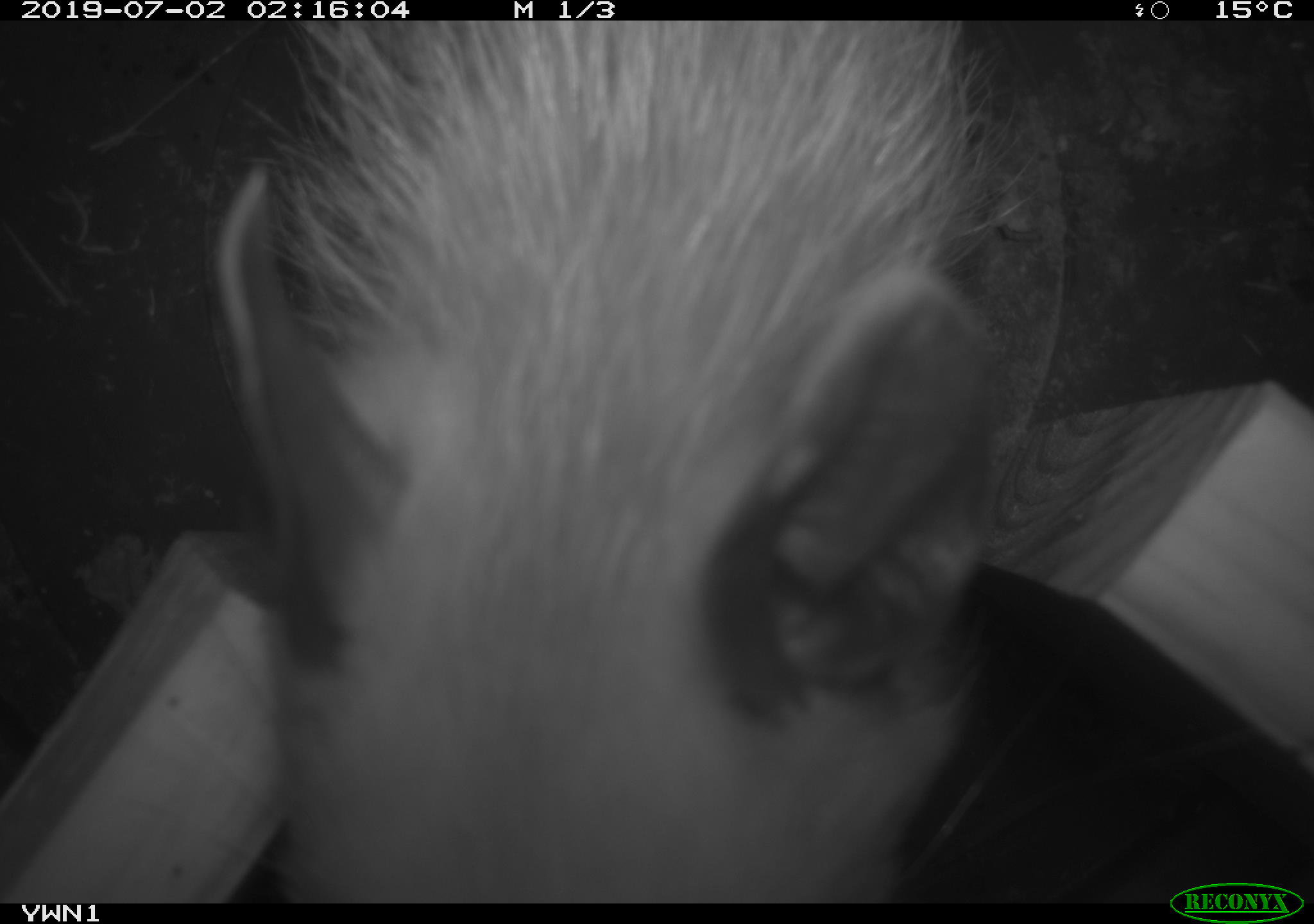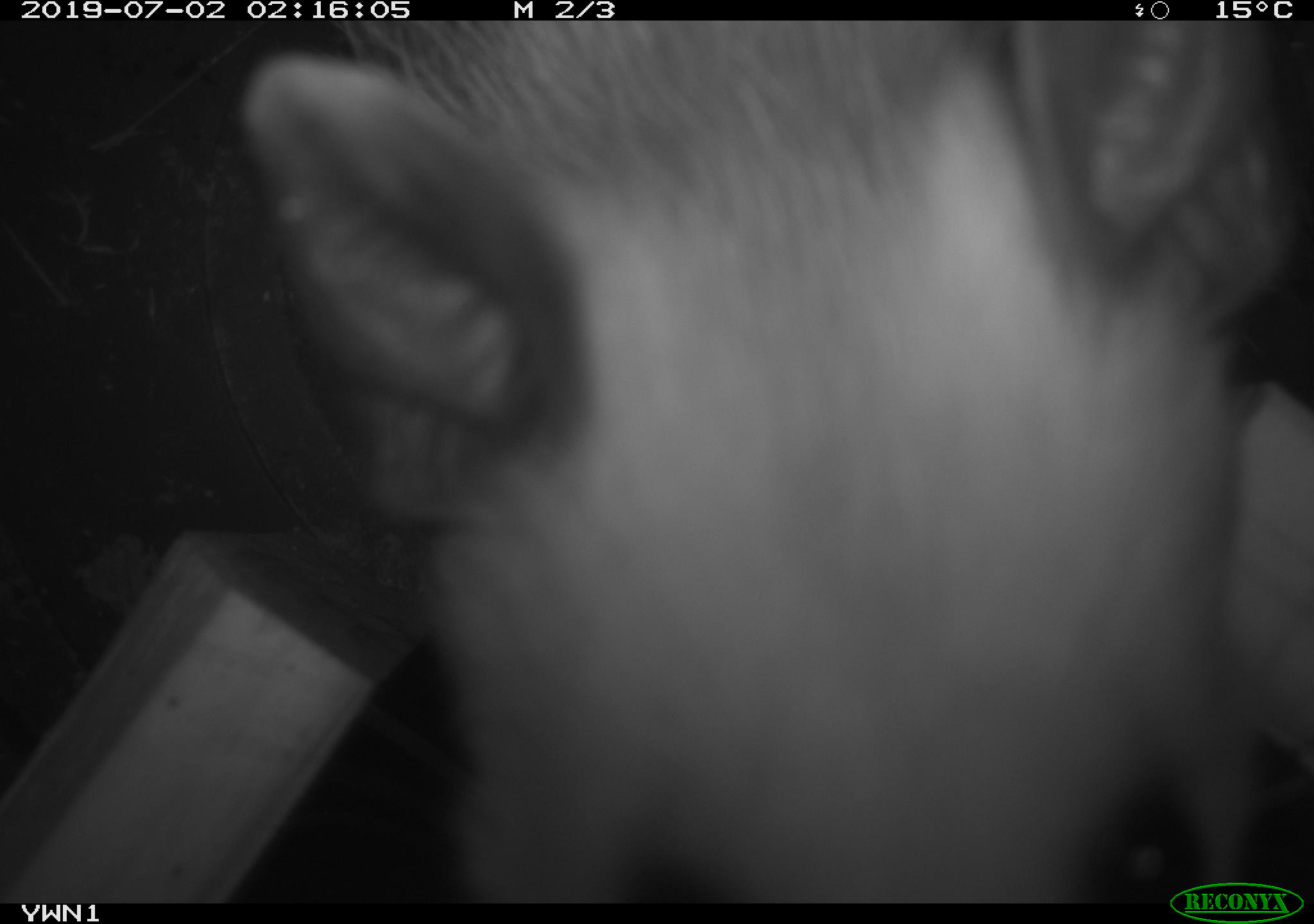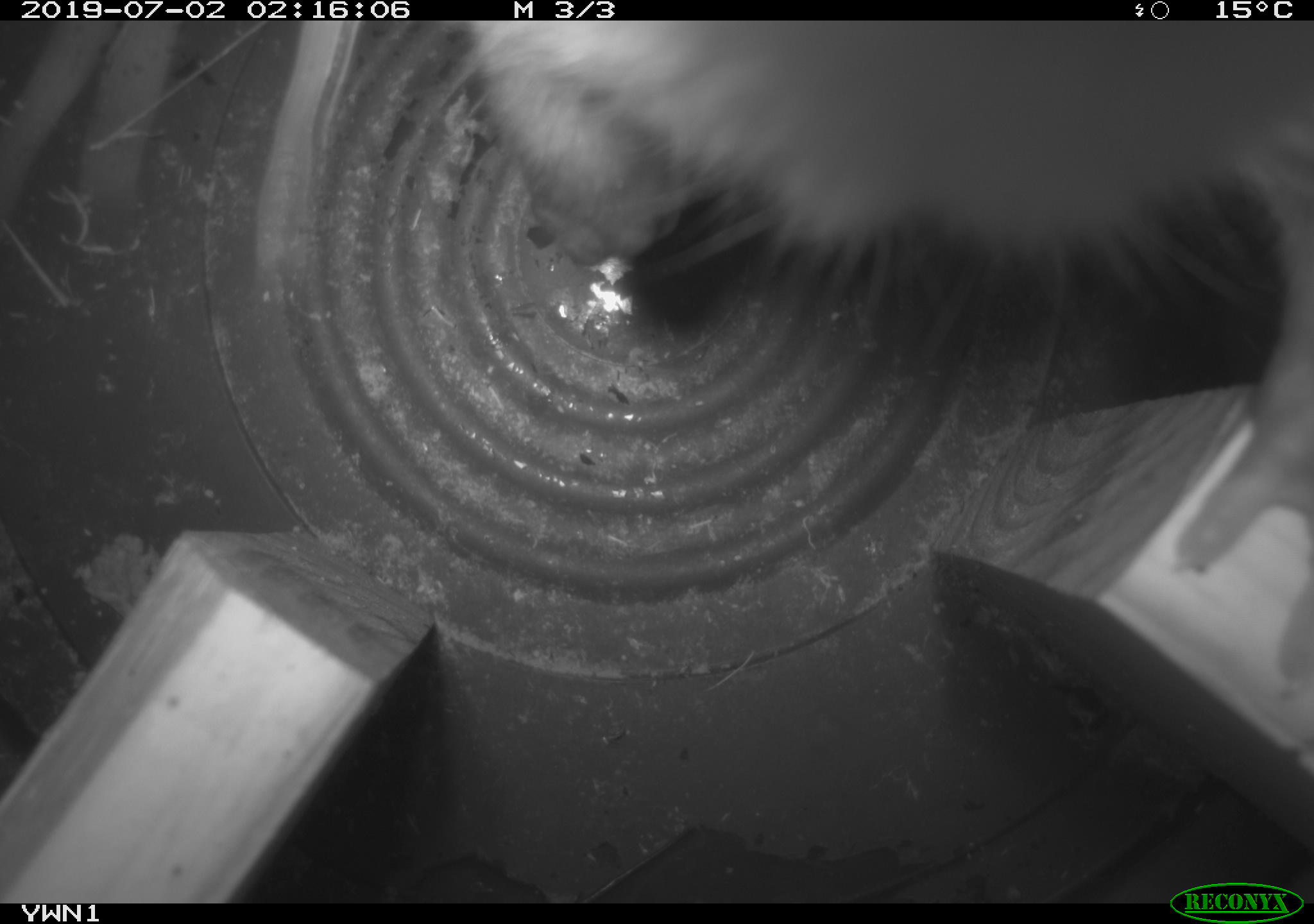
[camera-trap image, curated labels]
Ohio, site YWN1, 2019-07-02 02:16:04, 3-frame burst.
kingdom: Animalia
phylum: Chordata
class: Mammalia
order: Didelphimorphia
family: Didelphidae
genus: Didelphis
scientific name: Didelphis virginiana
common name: virginia opossum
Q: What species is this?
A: Virginia opossum (Didelphis virginiana).